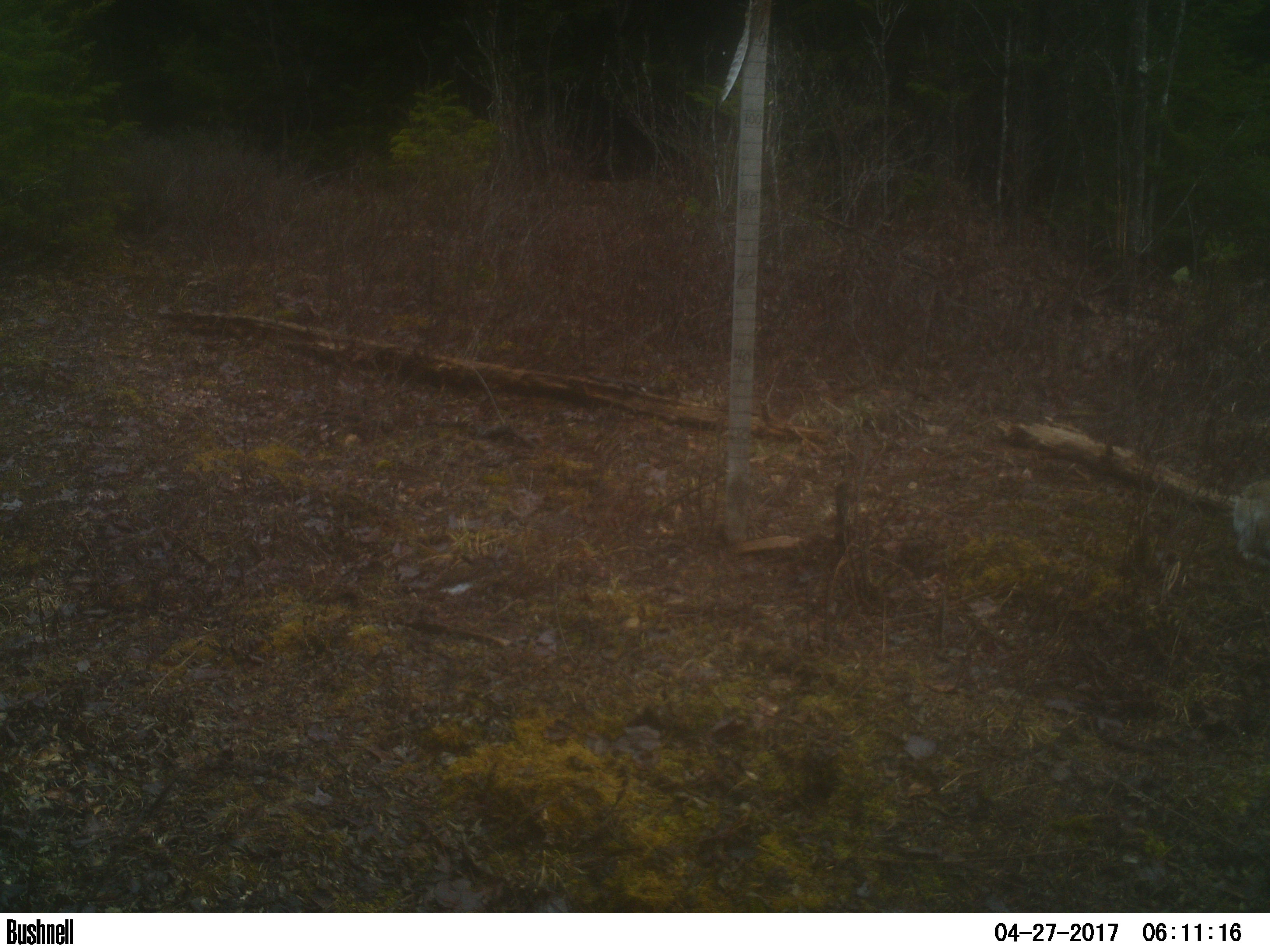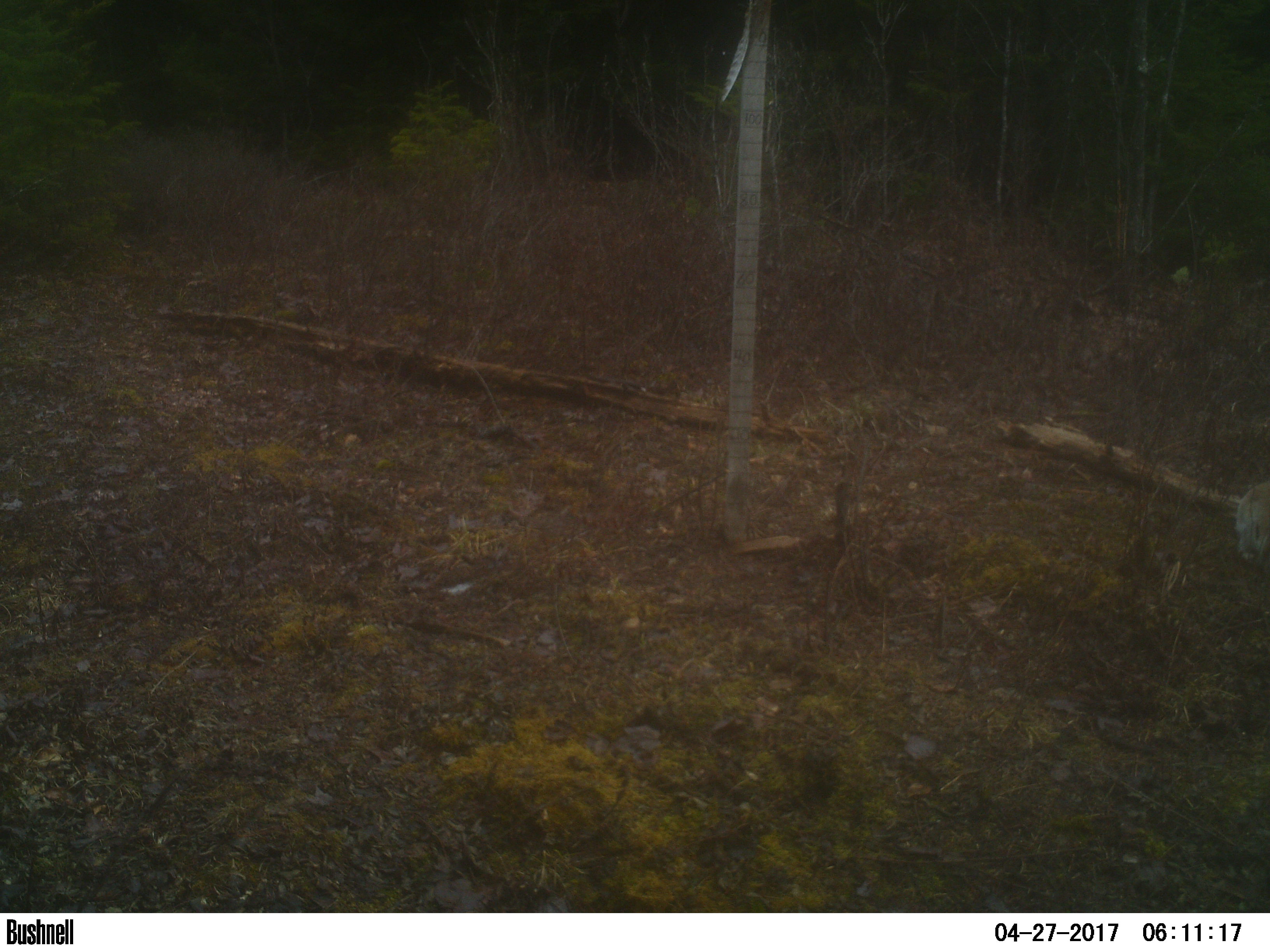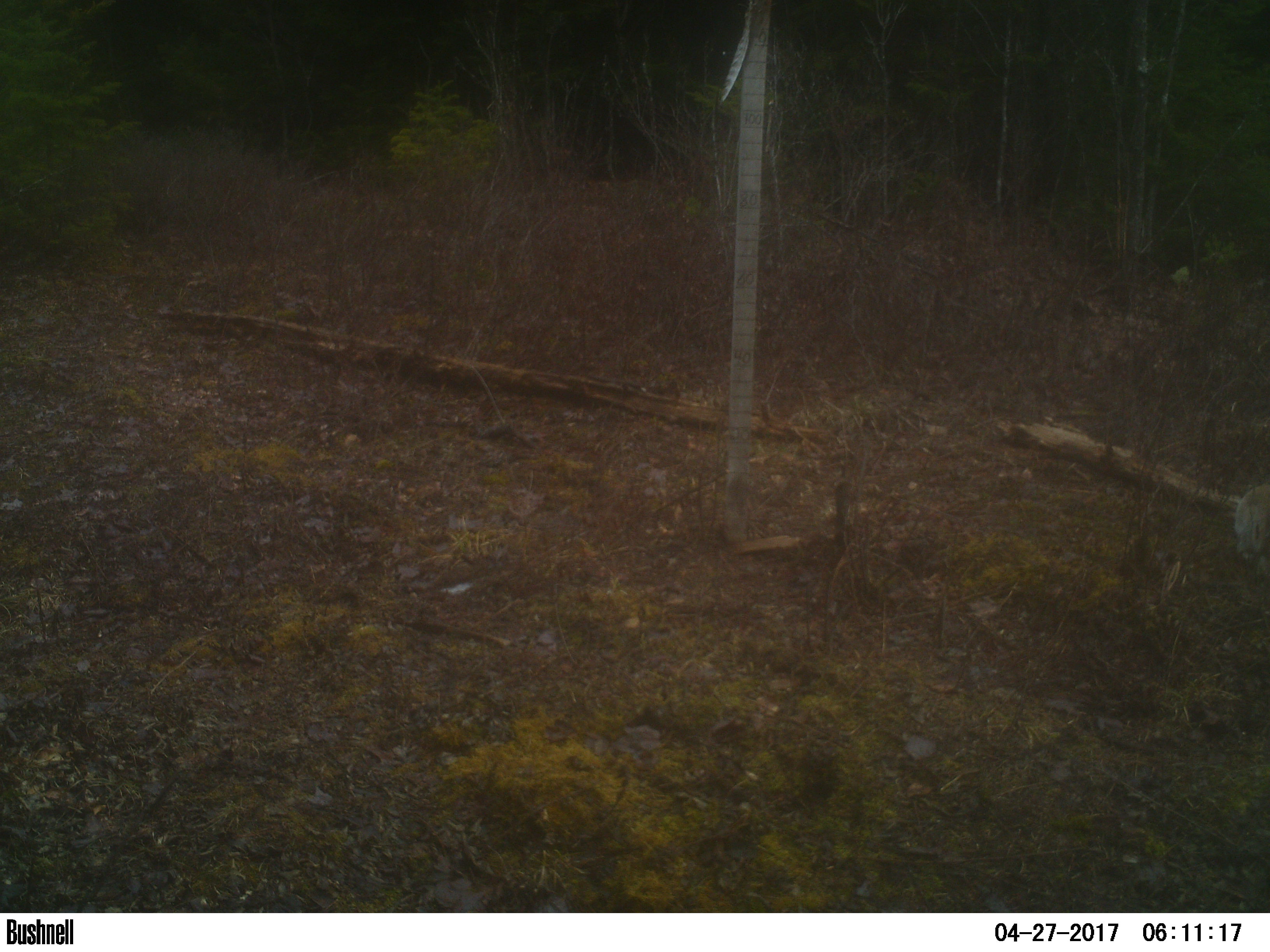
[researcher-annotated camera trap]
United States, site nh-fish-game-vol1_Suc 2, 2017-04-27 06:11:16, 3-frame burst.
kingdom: Animalia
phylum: Chordata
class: Mammalia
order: Lagomorpha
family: Leporidae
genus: Lepus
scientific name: Lepus americanus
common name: snowshoe hare